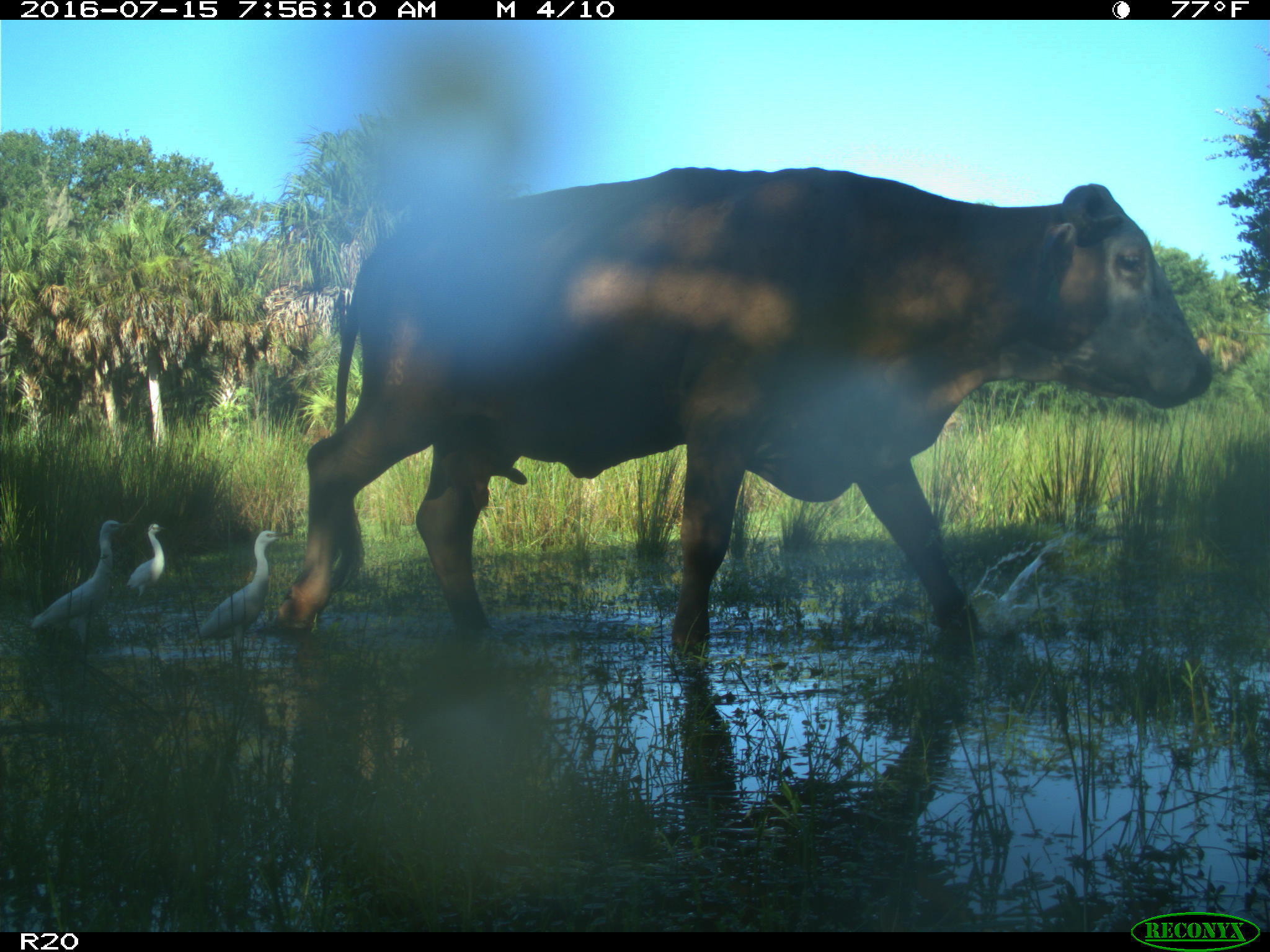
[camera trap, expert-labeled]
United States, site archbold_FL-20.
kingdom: Animalia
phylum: Chordata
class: Mammalia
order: Artiodactyla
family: Bovidae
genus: Bos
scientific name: Bos taurus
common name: domestic cow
Bos taurus (domestic cow).